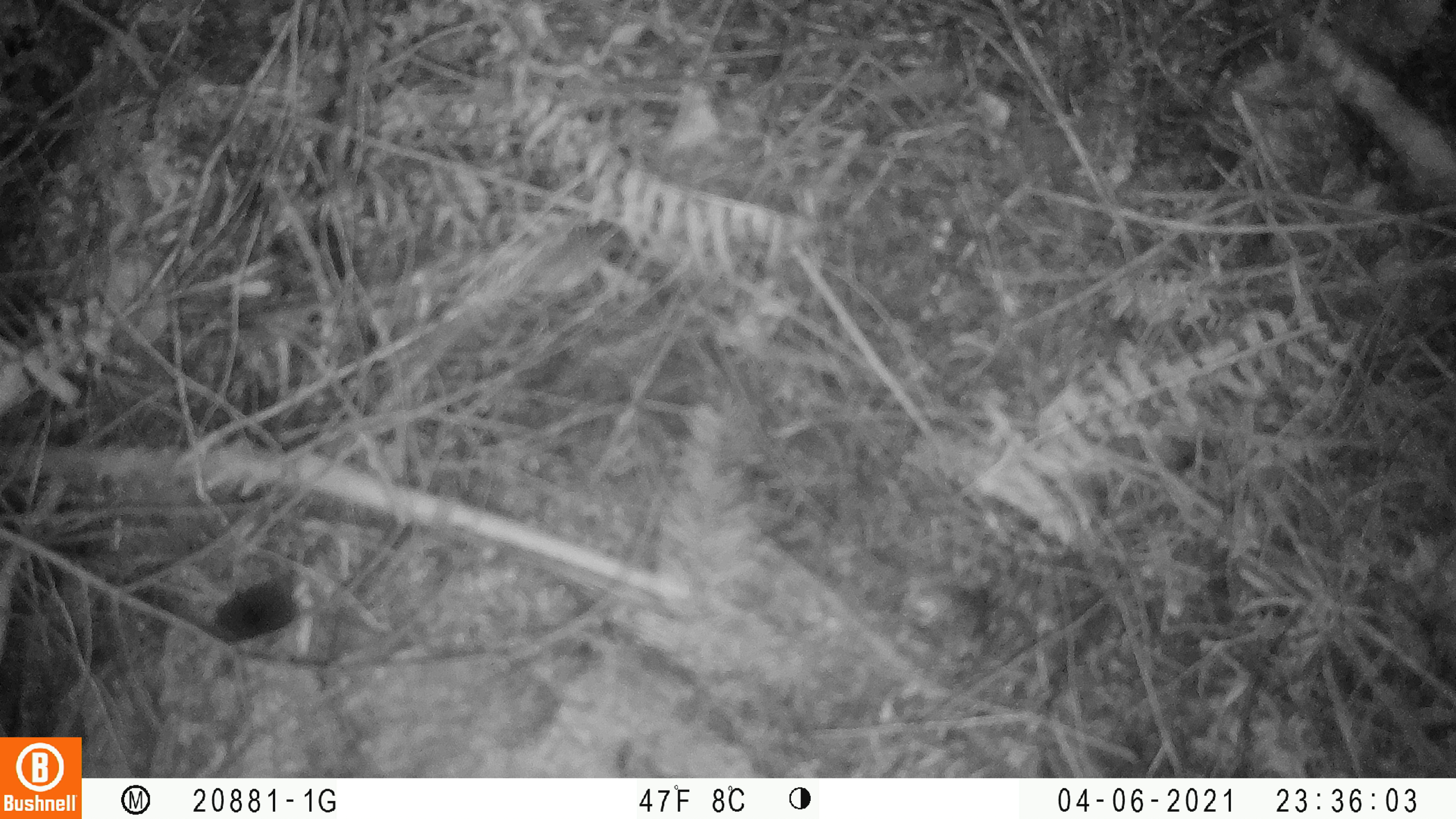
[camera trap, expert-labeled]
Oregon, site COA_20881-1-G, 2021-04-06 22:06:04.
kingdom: Animalia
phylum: Chordata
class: Mammalia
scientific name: Mammalia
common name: small mammal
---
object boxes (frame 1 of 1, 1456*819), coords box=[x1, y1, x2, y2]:
small mammal: box=[179, 522, 402, 688]